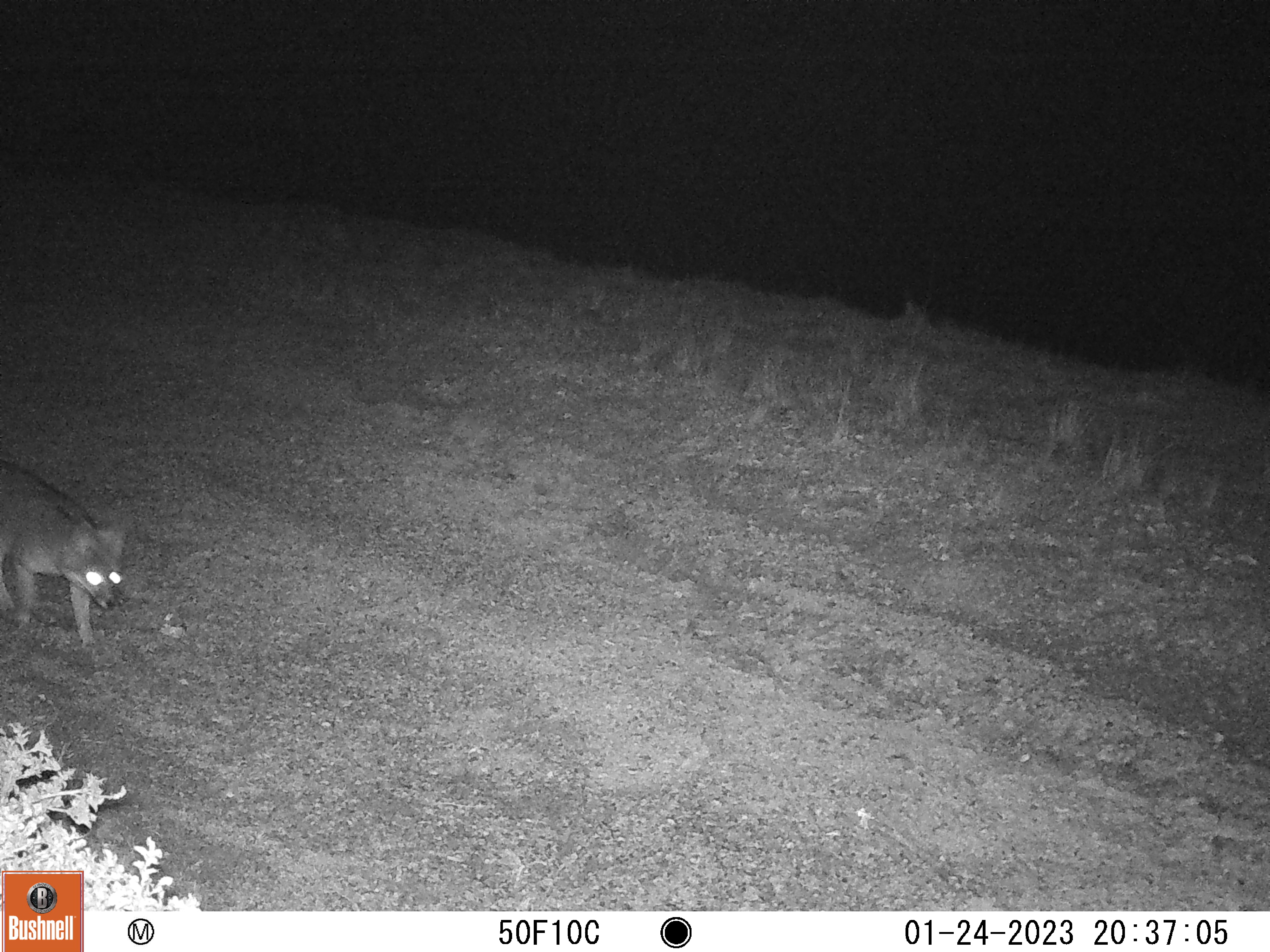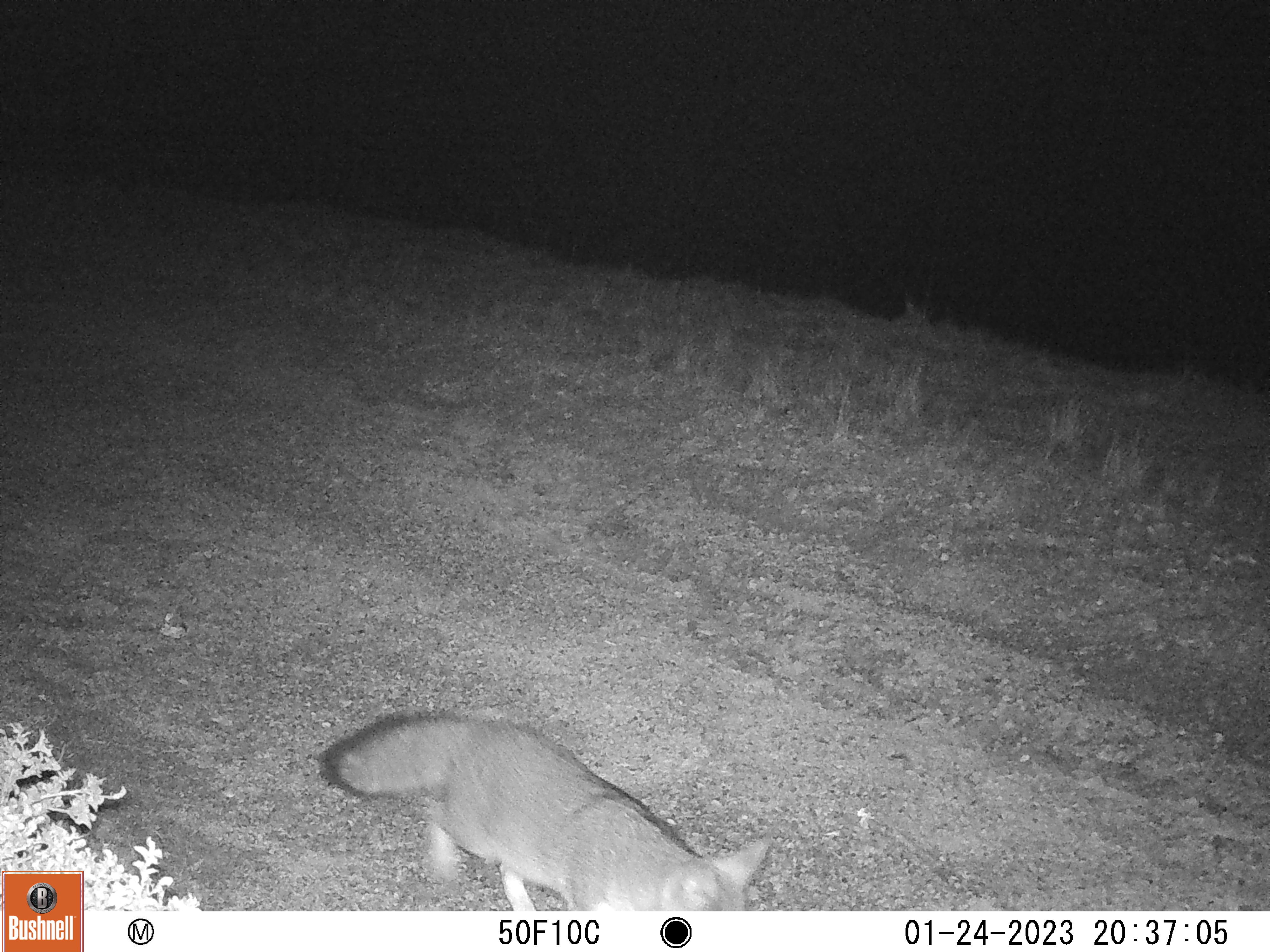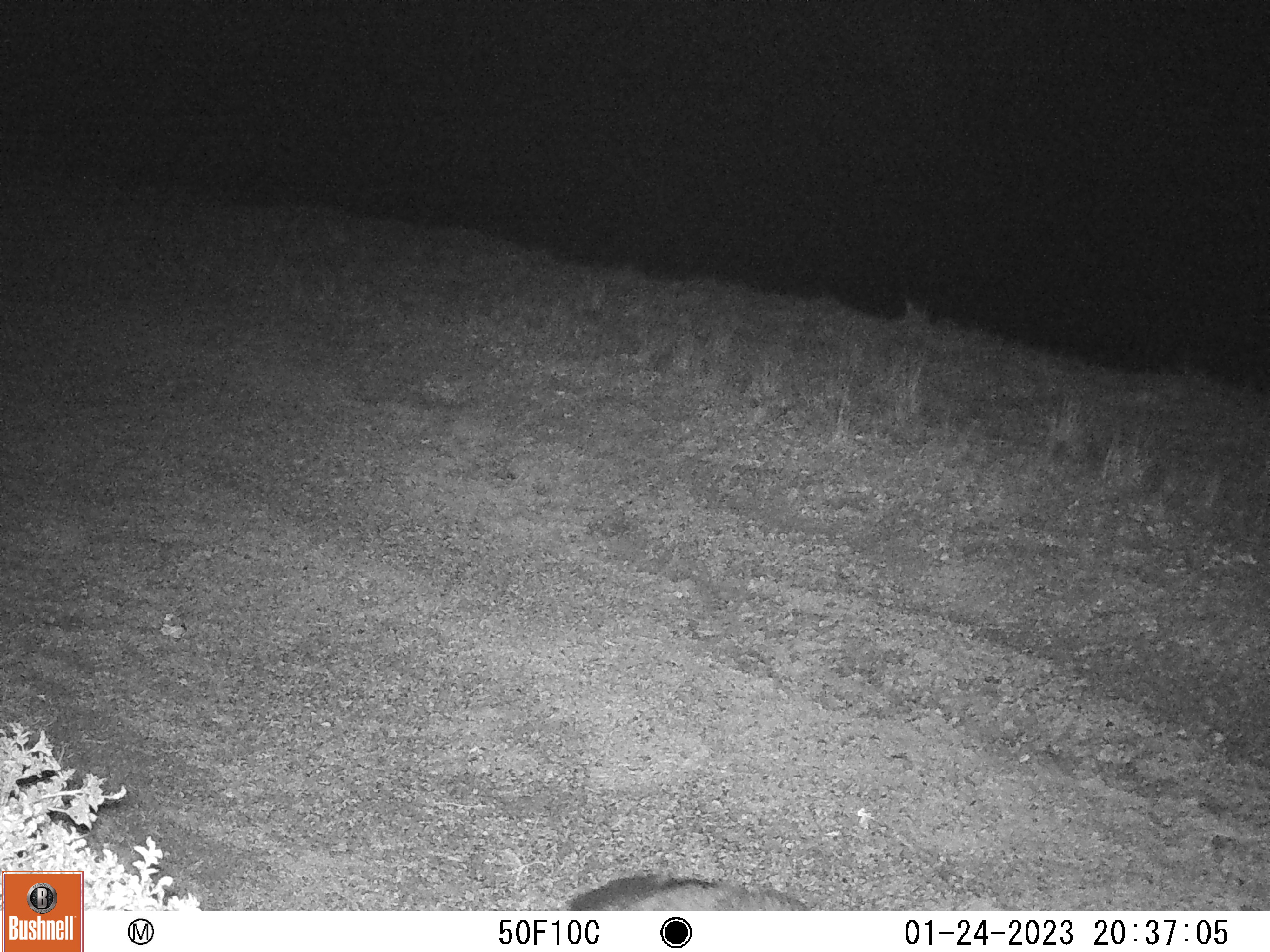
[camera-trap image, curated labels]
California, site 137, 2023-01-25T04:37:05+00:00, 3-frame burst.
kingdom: Animalia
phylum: Chordata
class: Mammalia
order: Carnivora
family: Canidae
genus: Urocyon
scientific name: Urocyon cinereoargenteus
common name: gray fox